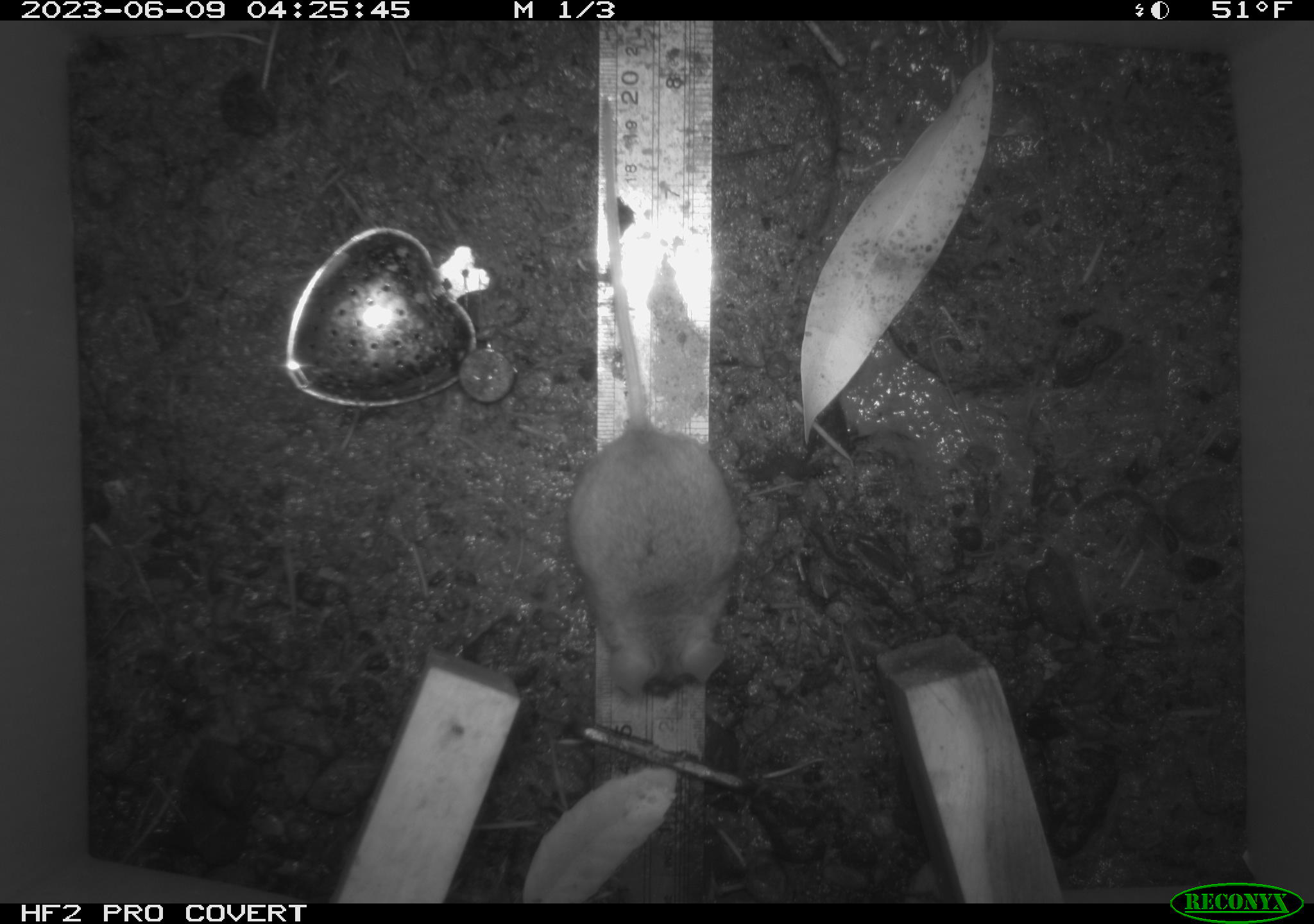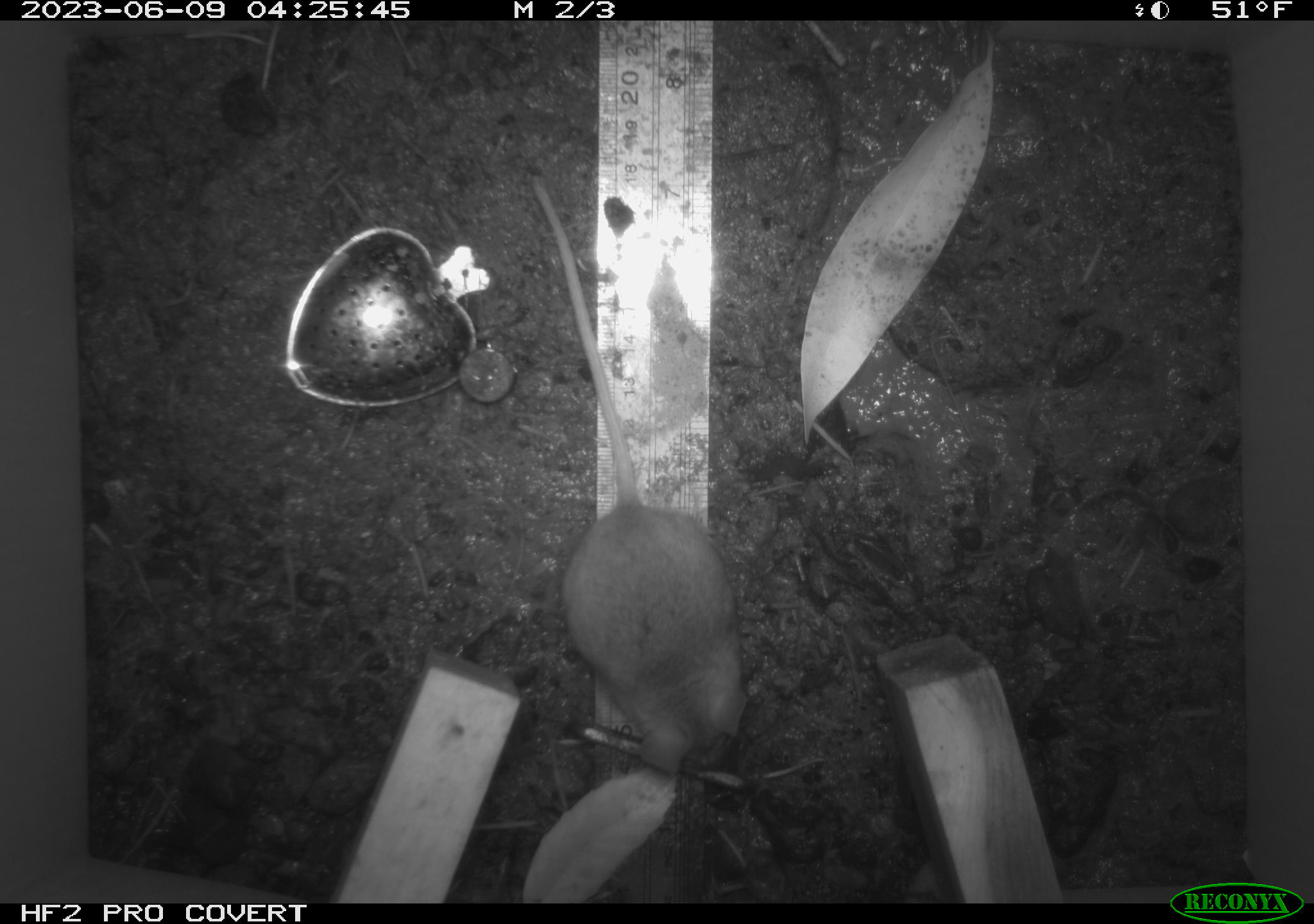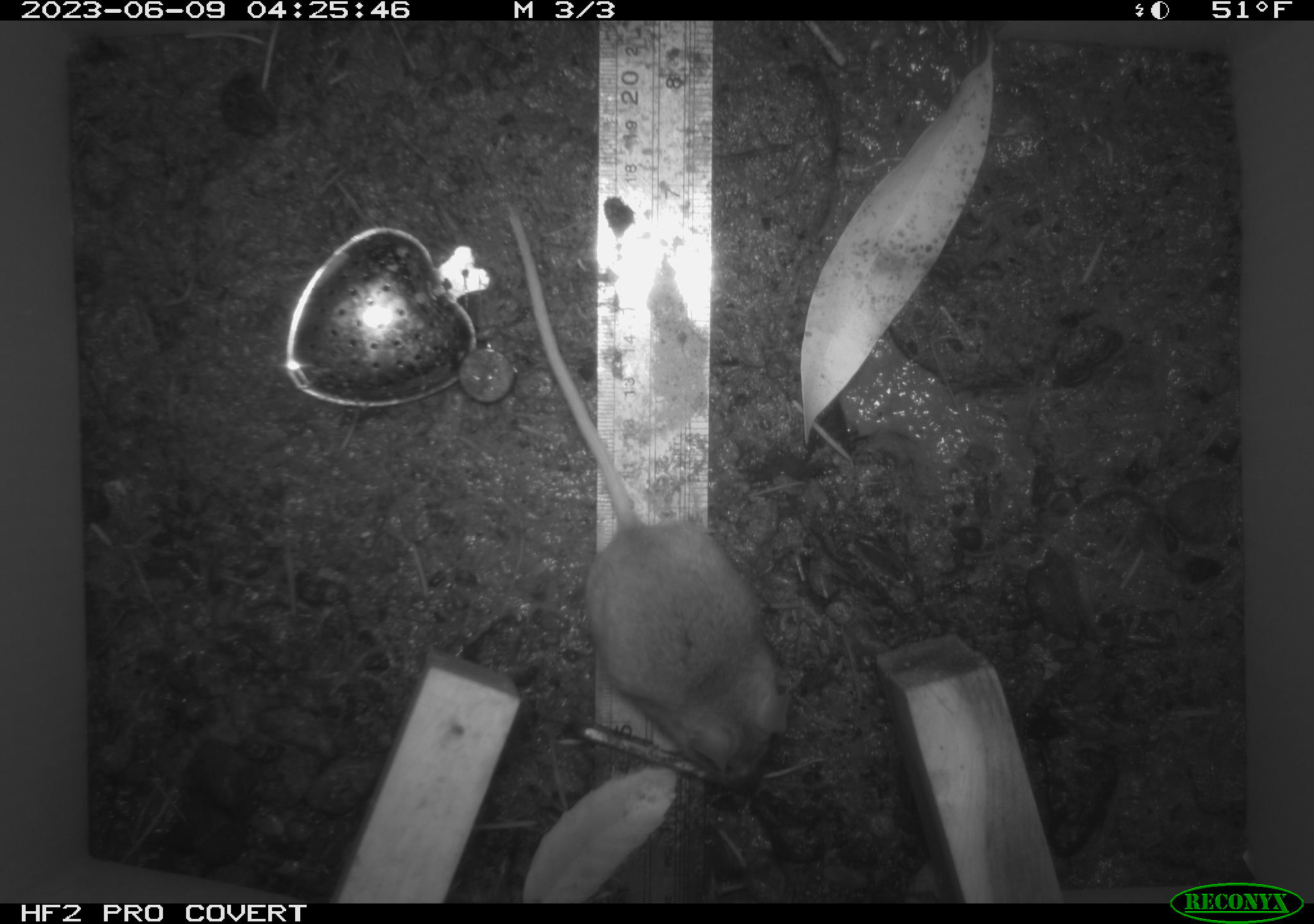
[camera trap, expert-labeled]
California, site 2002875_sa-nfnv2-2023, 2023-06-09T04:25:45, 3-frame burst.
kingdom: Animalia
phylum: Chordata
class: Mammalia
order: Rodentia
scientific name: Rodentia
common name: mouse species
Mouse species (Rodentia).